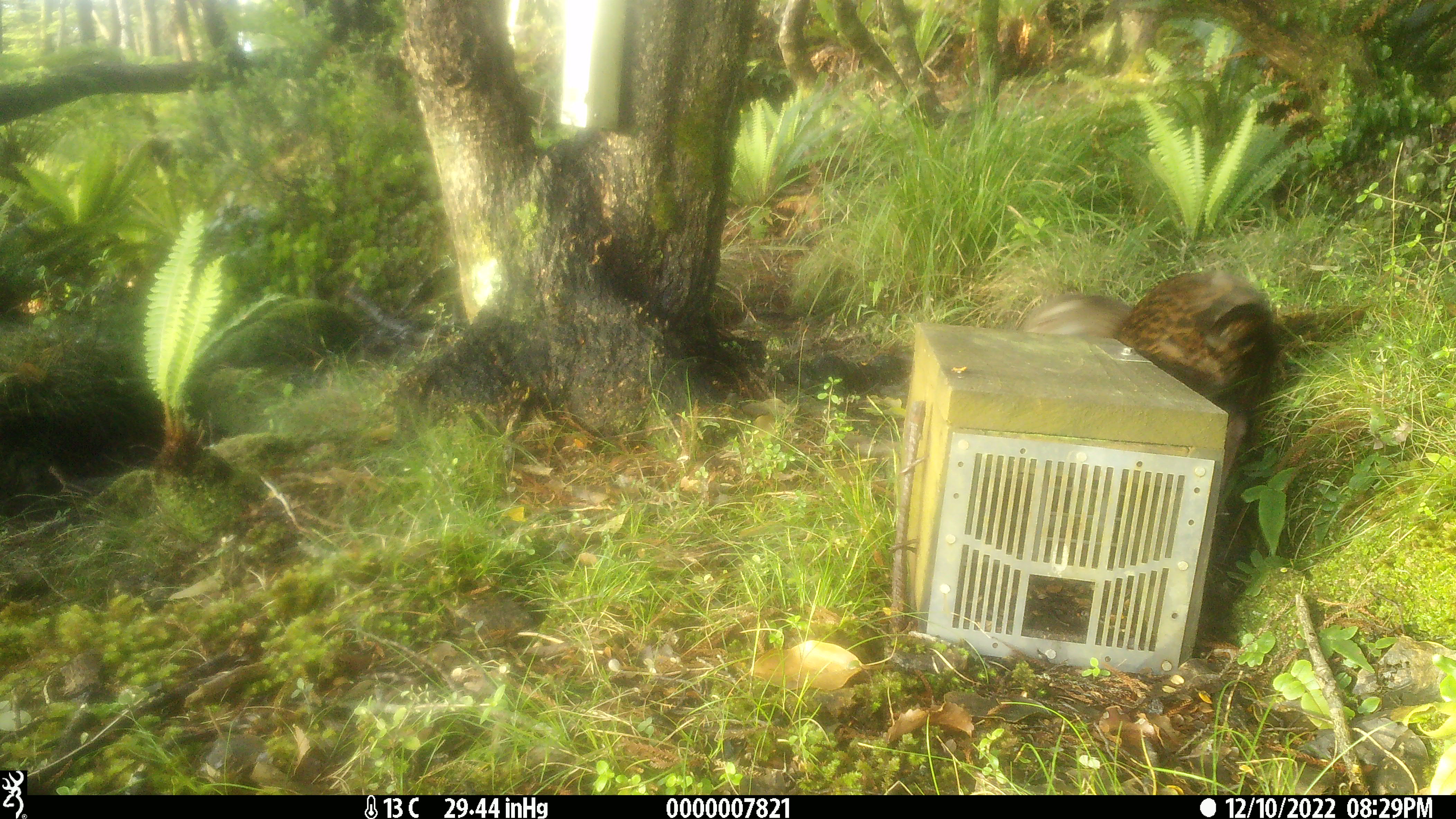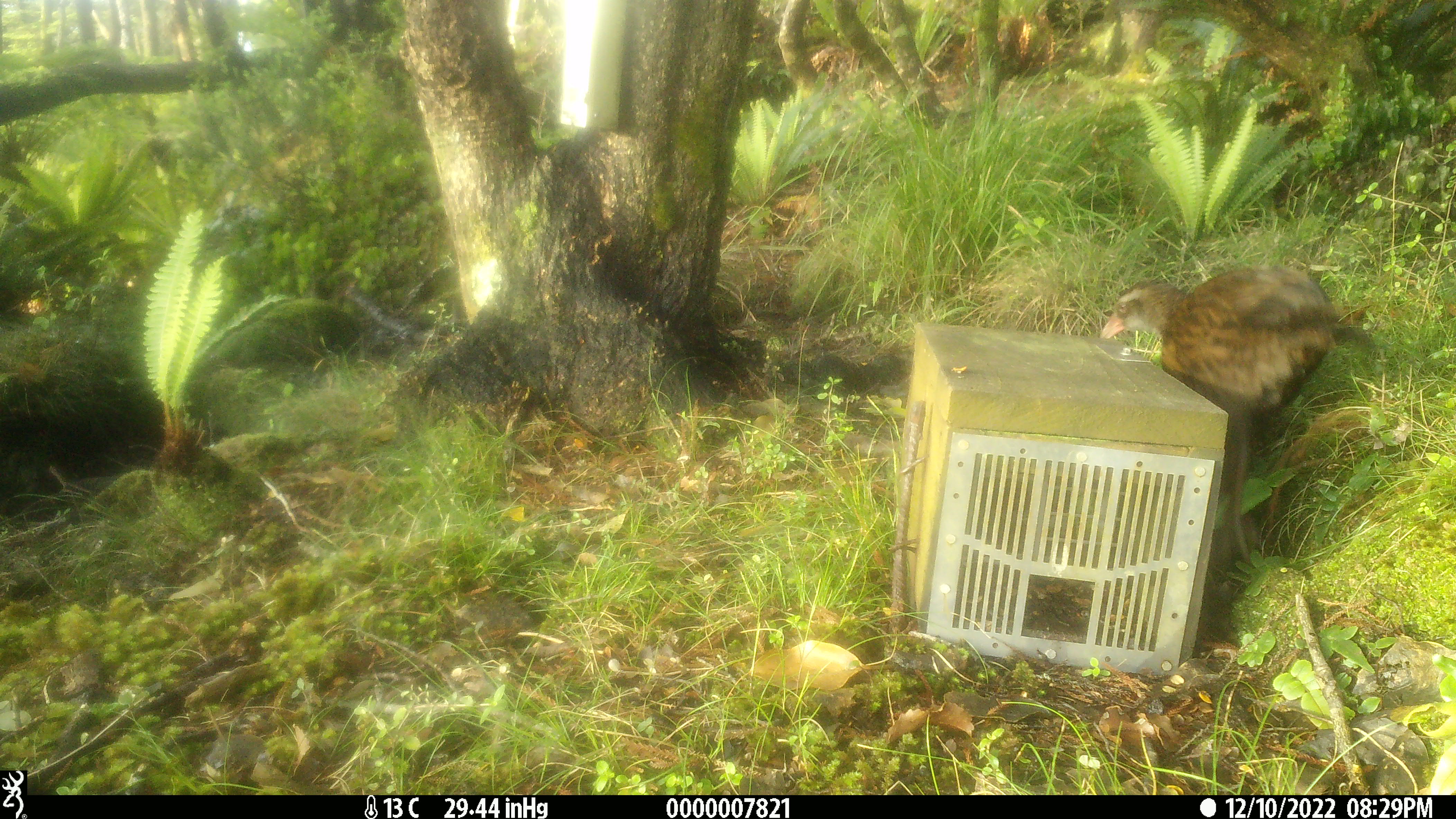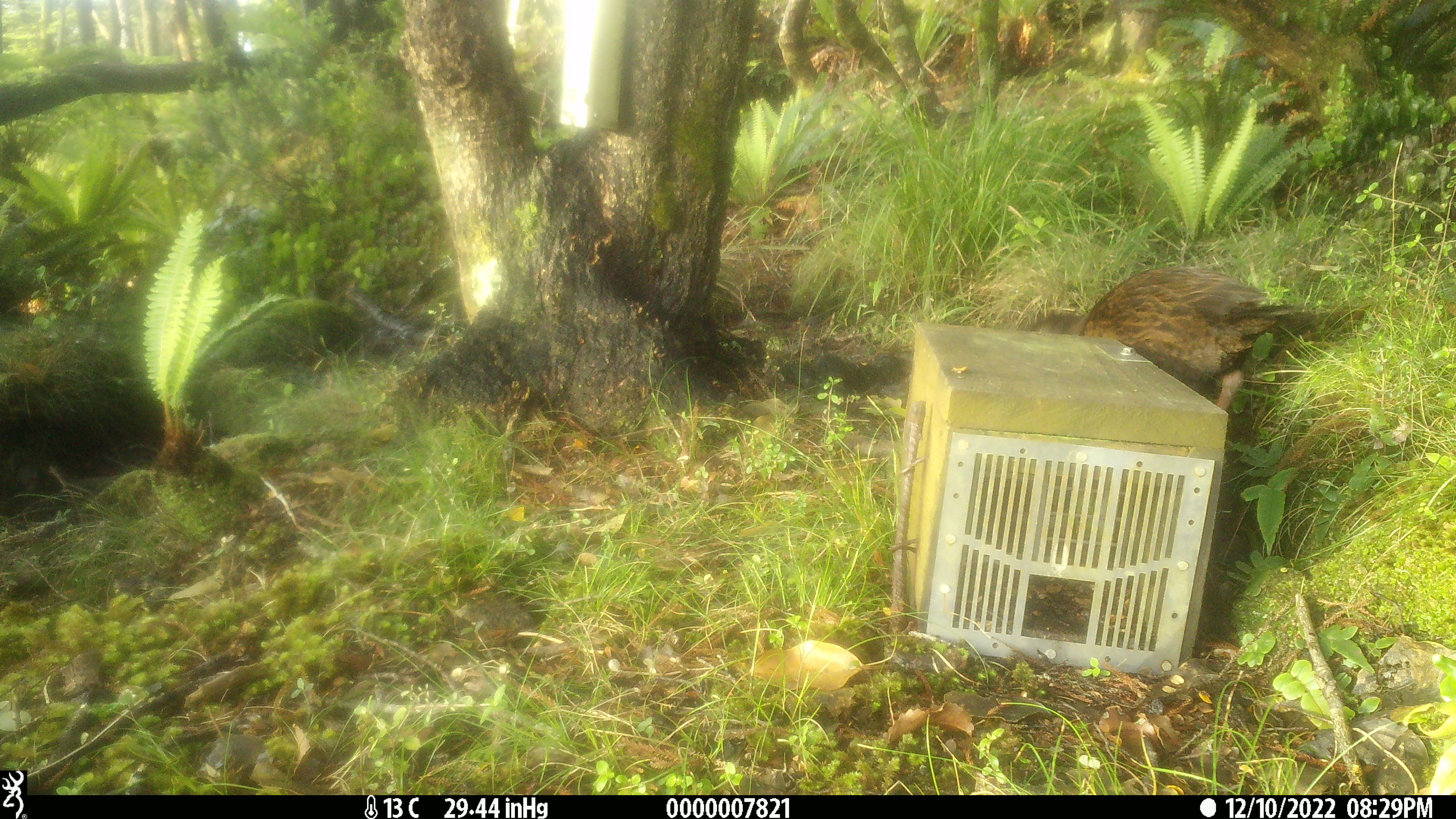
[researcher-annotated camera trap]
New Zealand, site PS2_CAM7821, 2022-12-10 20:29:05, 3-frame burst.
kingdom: Animalia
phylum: Chordata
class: Aves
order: Gruiformes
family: Rallidae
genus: Gallirallus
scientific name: Gallirallus australis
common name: weka